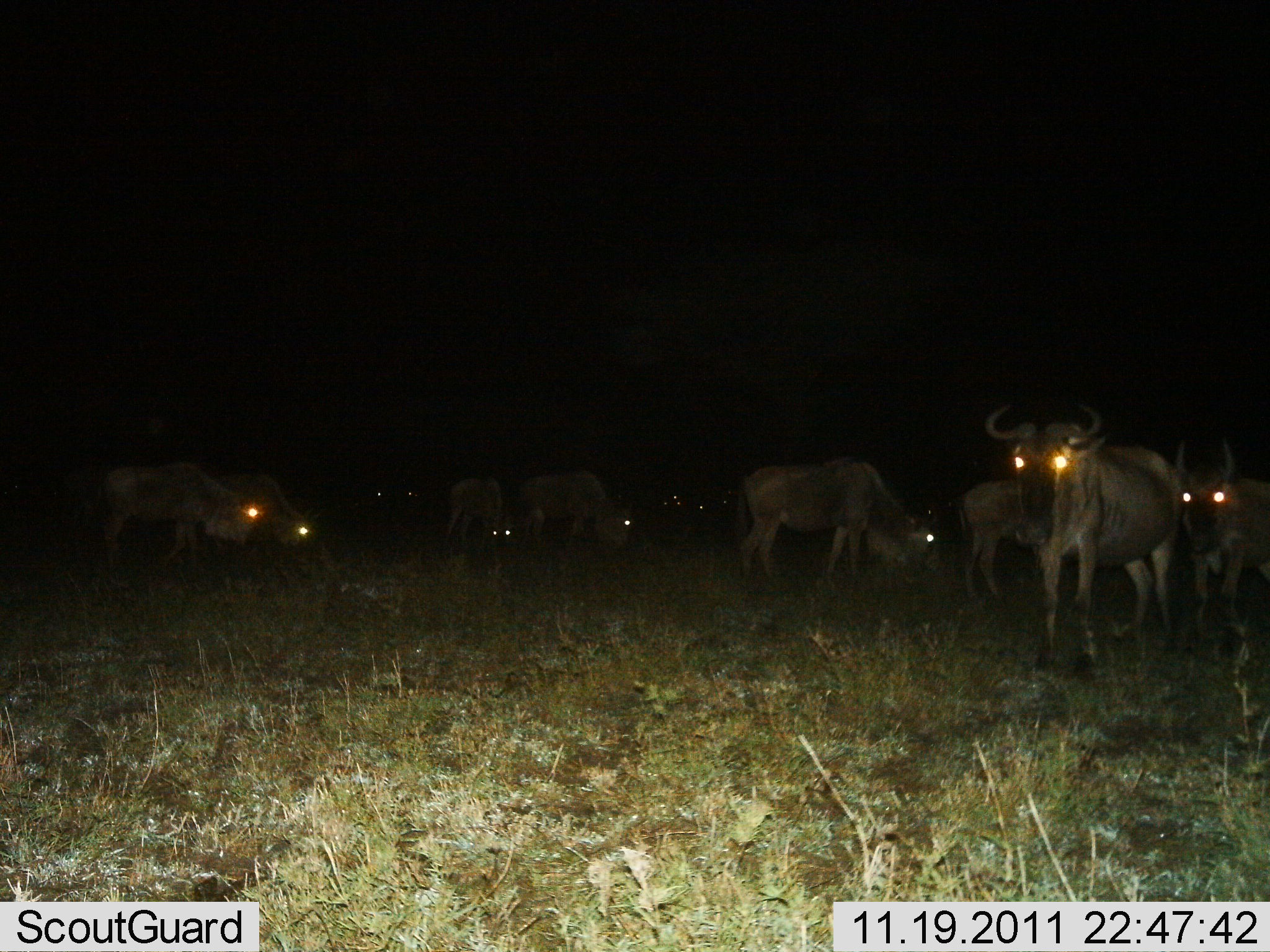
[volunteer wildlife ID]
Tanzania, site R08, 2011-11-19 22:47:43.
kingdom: Animalia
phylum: Chordata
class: Mammalia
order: Artiodactyla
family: Bovidae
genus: Connochaetes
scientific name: Connochaetes taurinus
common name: blue wildebeest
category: wildebeest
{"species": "wildebeest (blue wildebeest) (Connochaetes taurinus)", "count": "11-50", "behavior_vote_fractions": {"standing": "100%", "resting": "15%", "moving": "15%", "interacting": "8%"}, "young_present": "15%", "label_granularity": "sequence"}